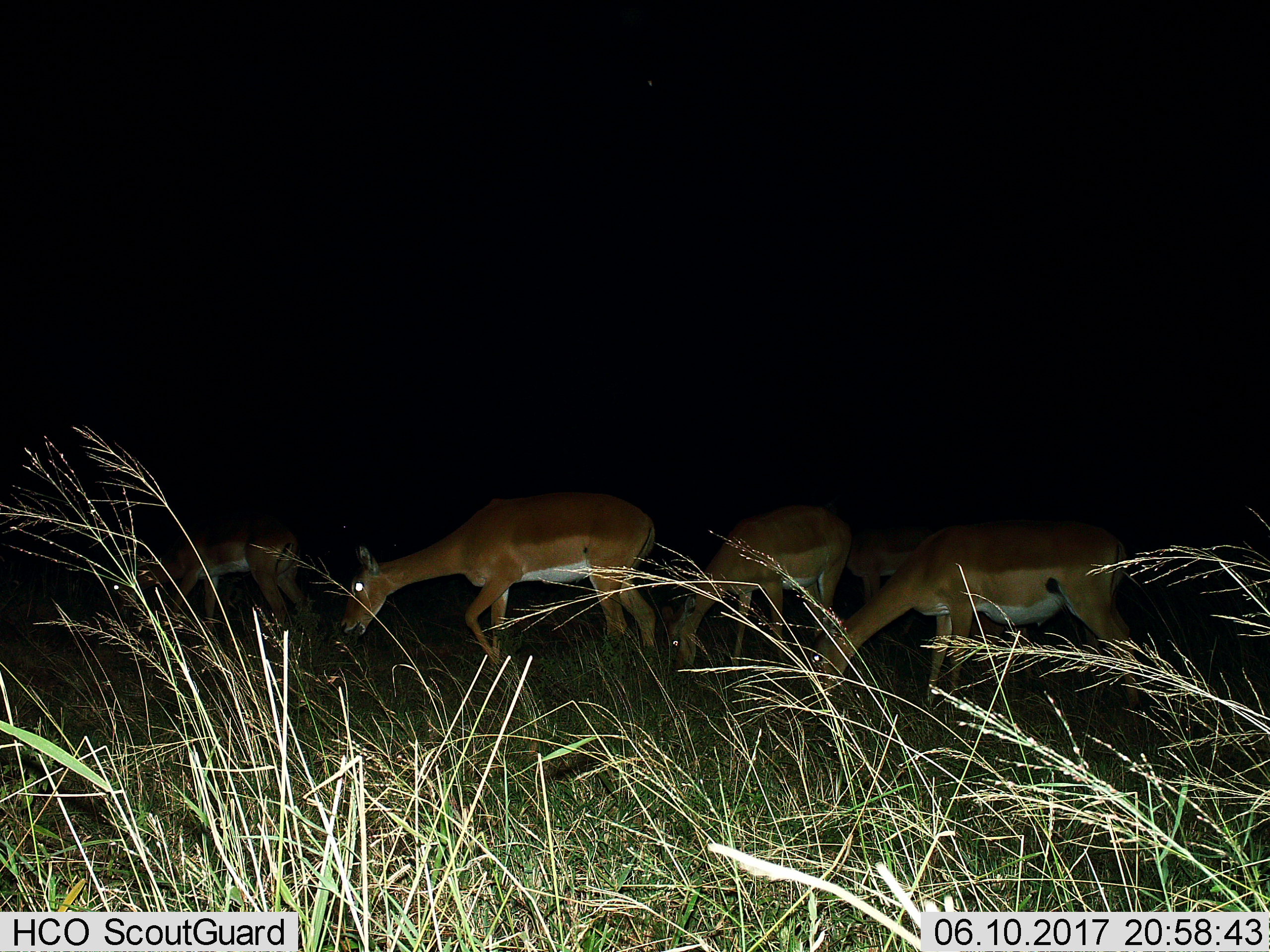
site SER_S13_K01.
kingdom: Animalia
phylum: Chordata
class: Mammalia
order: Artiodactyla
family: Bovidae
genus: Aepyceros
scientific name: Aepyceros melampus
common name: impala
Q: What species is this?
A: Impala (Aepyceros melampus).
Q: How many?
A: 4.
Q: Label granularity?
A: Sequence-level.